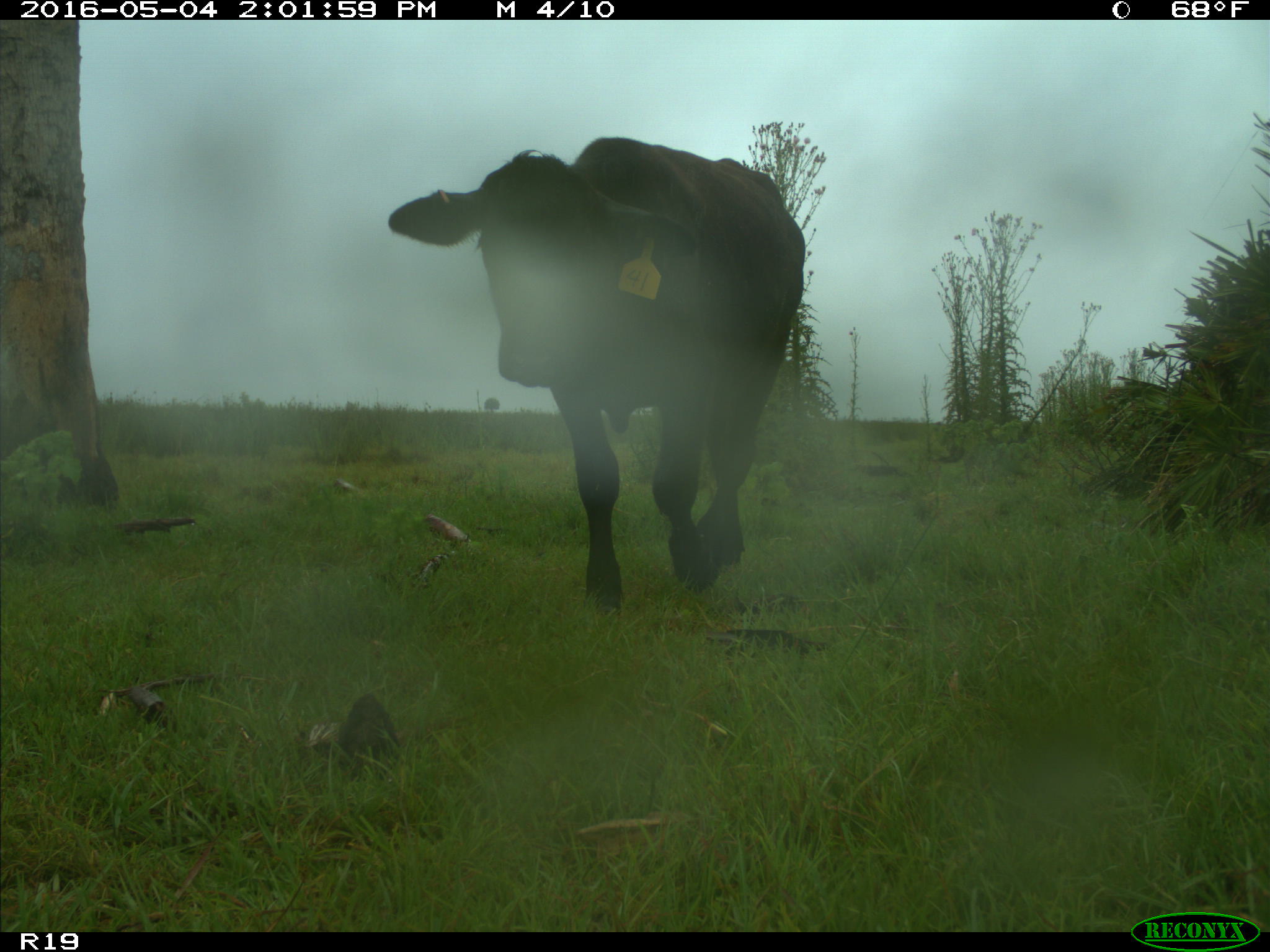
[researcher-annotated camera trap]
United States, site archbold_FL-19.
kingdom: Animalia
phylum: Chordata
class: Mammalia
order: Artiodactyla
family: Bovidae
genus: Bos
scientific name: Bos taurus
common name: domestic cow